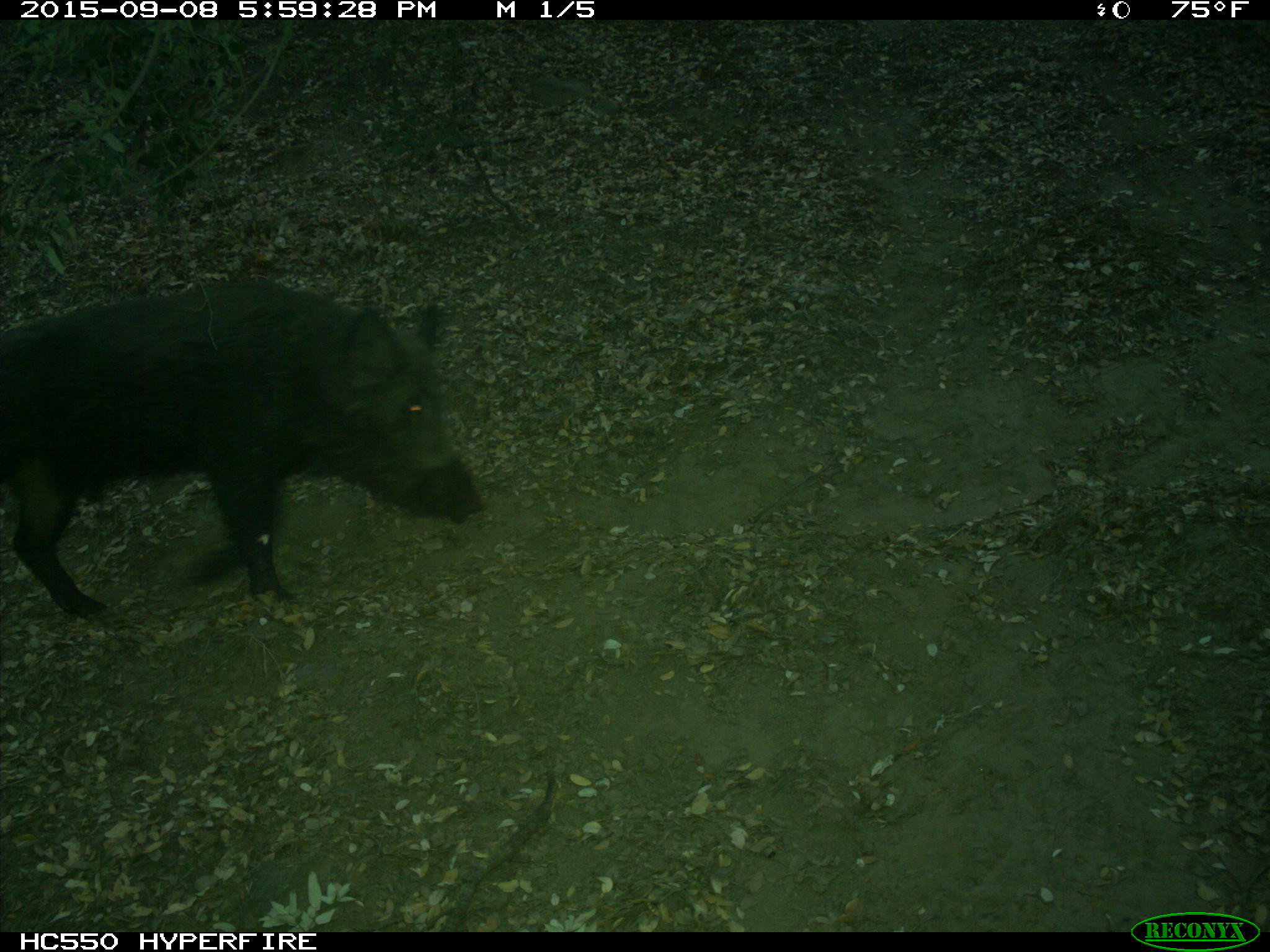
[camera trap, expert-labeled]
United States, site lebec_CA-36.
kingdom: Animalia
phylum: Chordata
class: Mammalia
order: Artiodactyla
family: Suidae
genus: Sus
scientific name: Sus scrofa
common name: wild boar